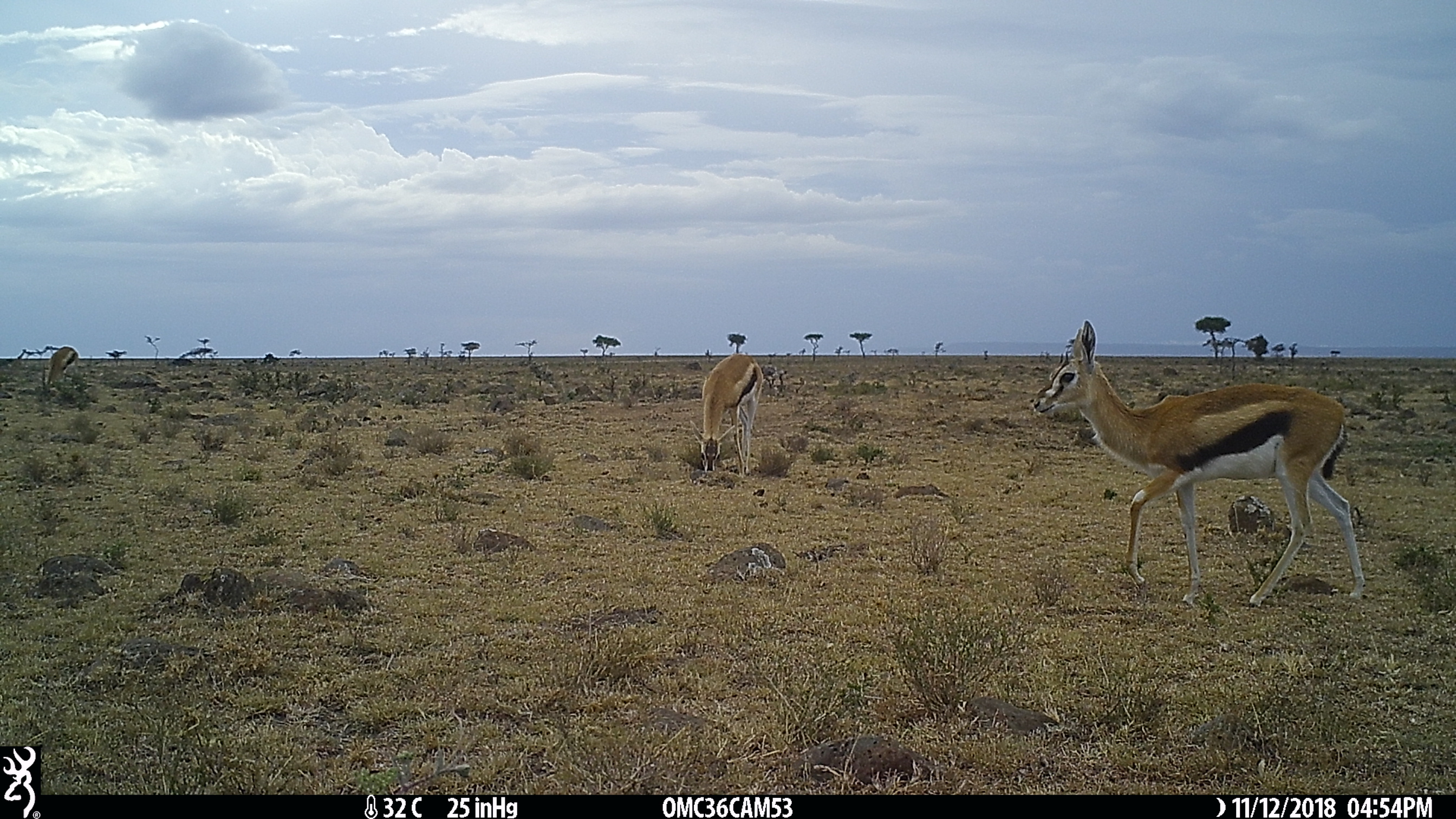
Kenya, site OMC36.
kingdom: Animalia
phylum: Chordata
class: Mammalia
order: Artiodactyla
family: Bovidae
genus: Eudorcas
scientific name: Eudorcas thomsonii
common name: thomon's gazelle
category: gazelle thomsons